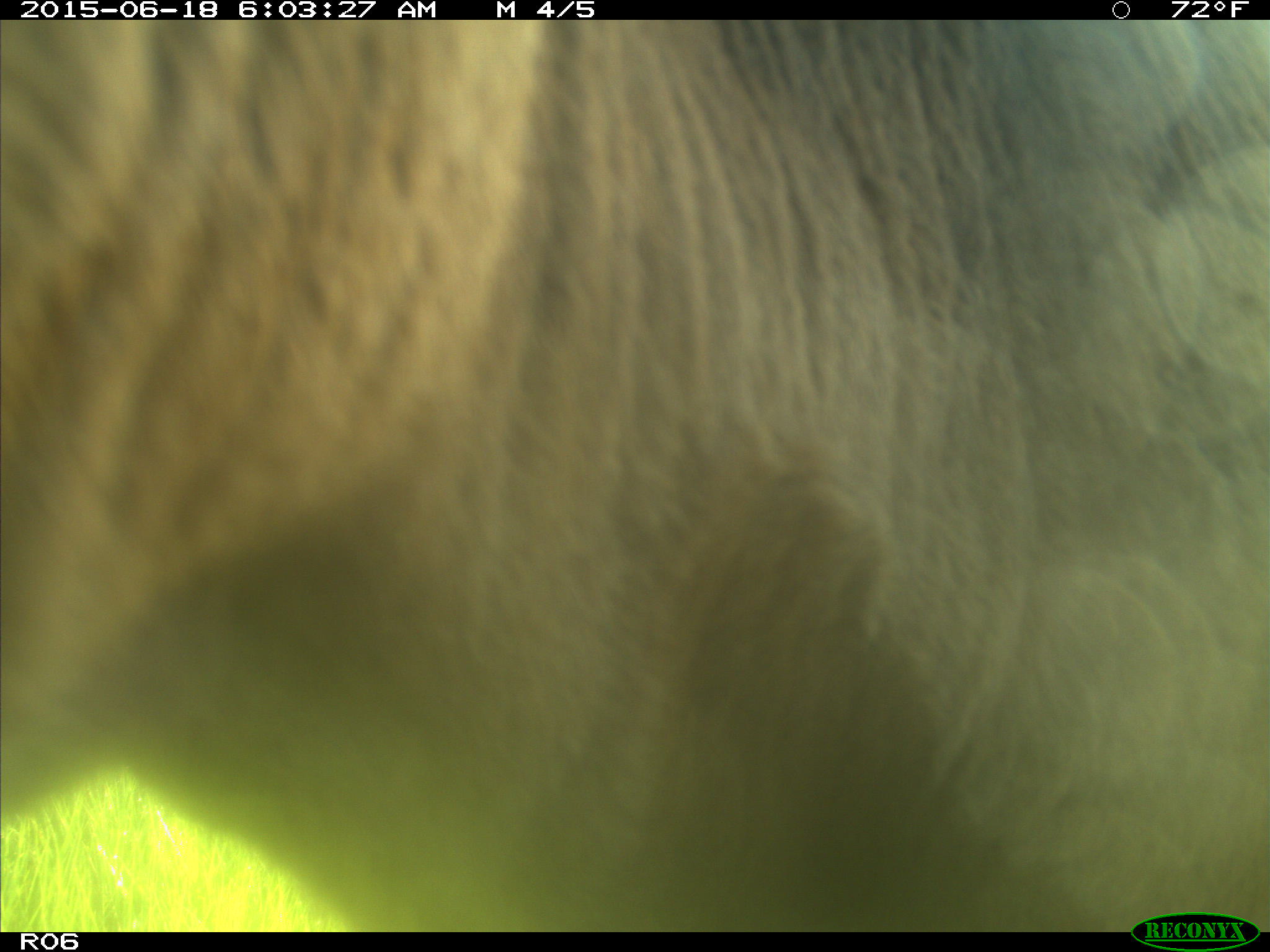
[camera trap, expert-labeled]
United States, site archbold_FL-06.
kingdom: Animalia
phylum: Chordata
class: Mammalia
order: Artiodactyla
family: Bovidae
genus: Bos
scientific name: Bos taurus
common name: domestic cow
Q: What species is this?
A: Bos taurus (domestic cow).